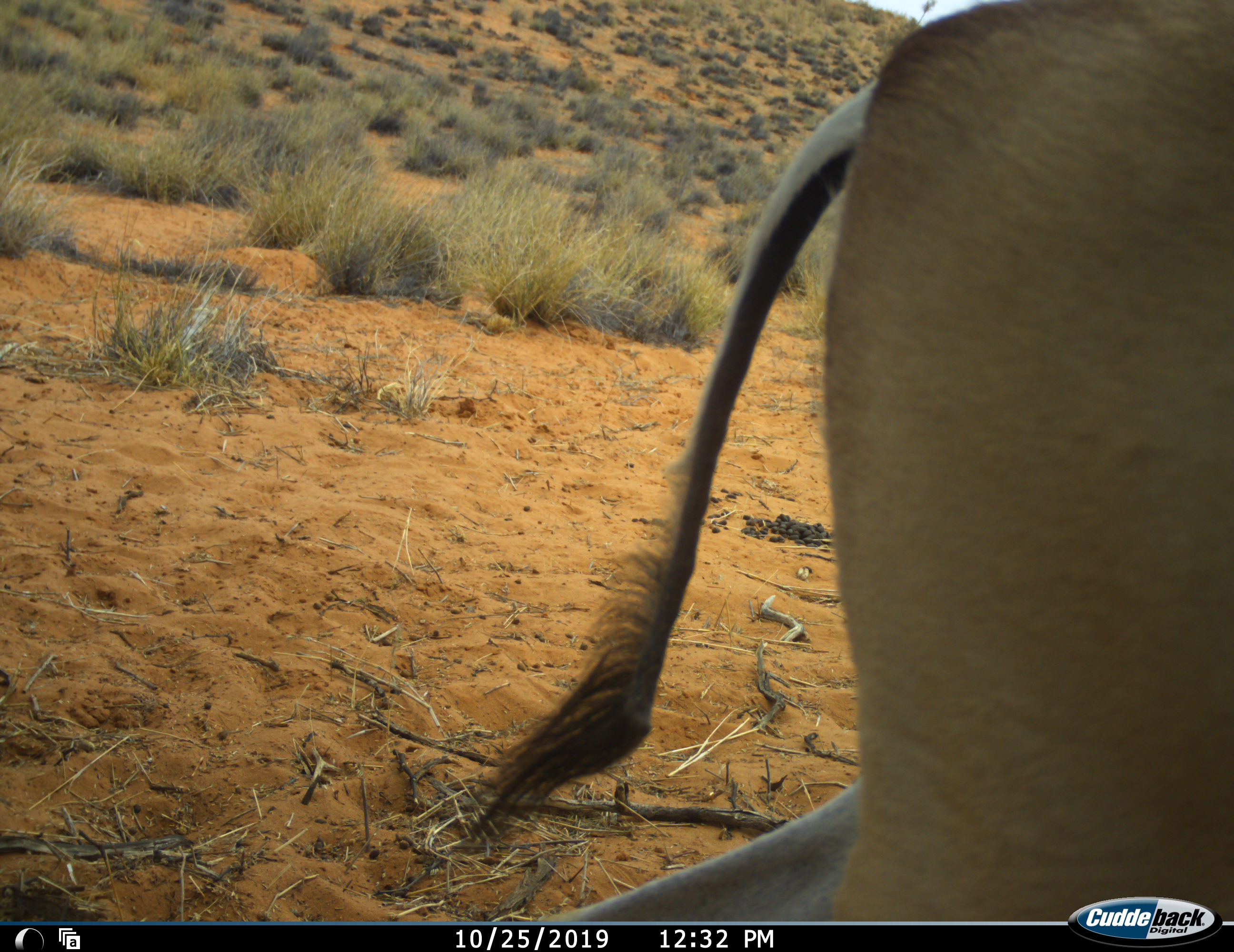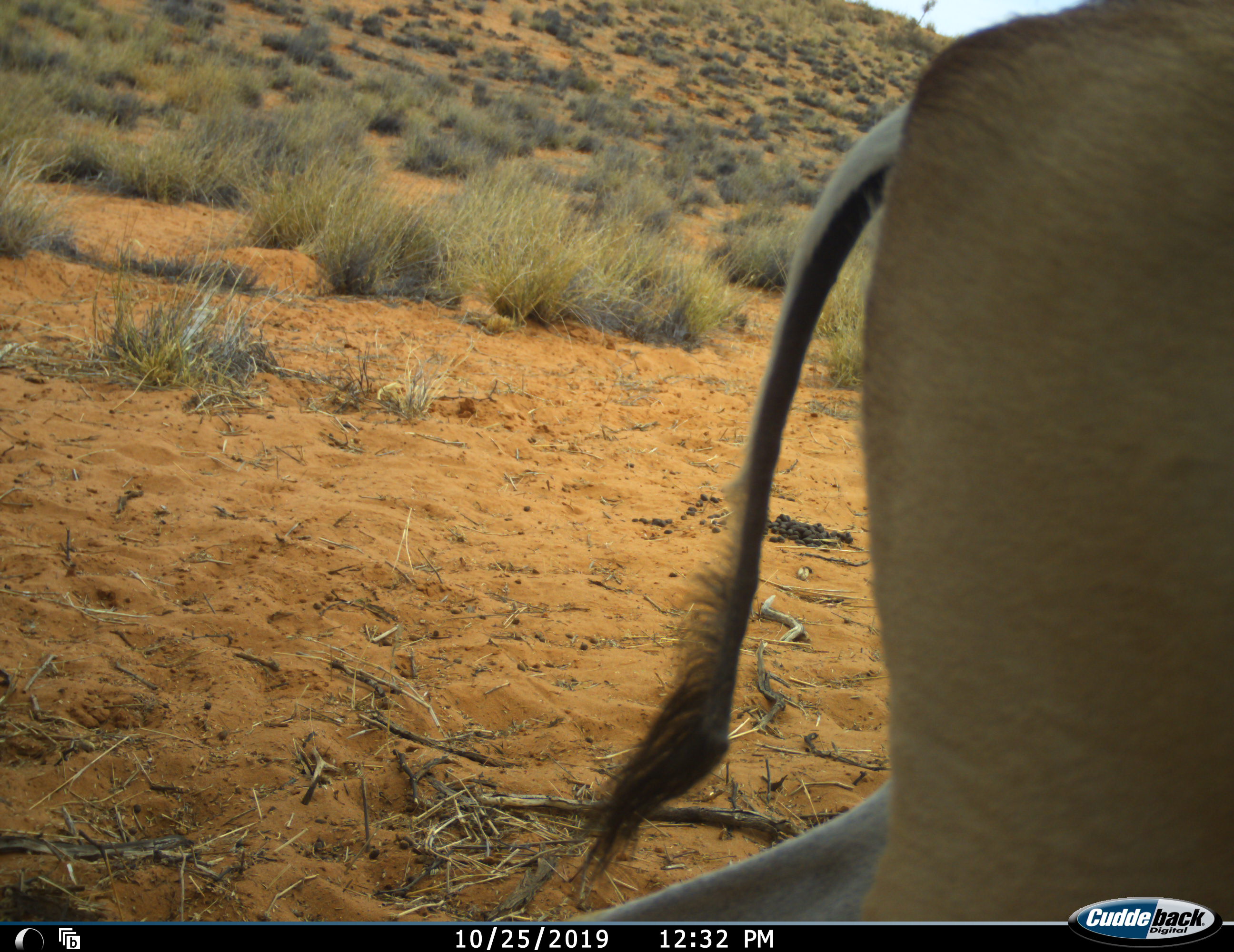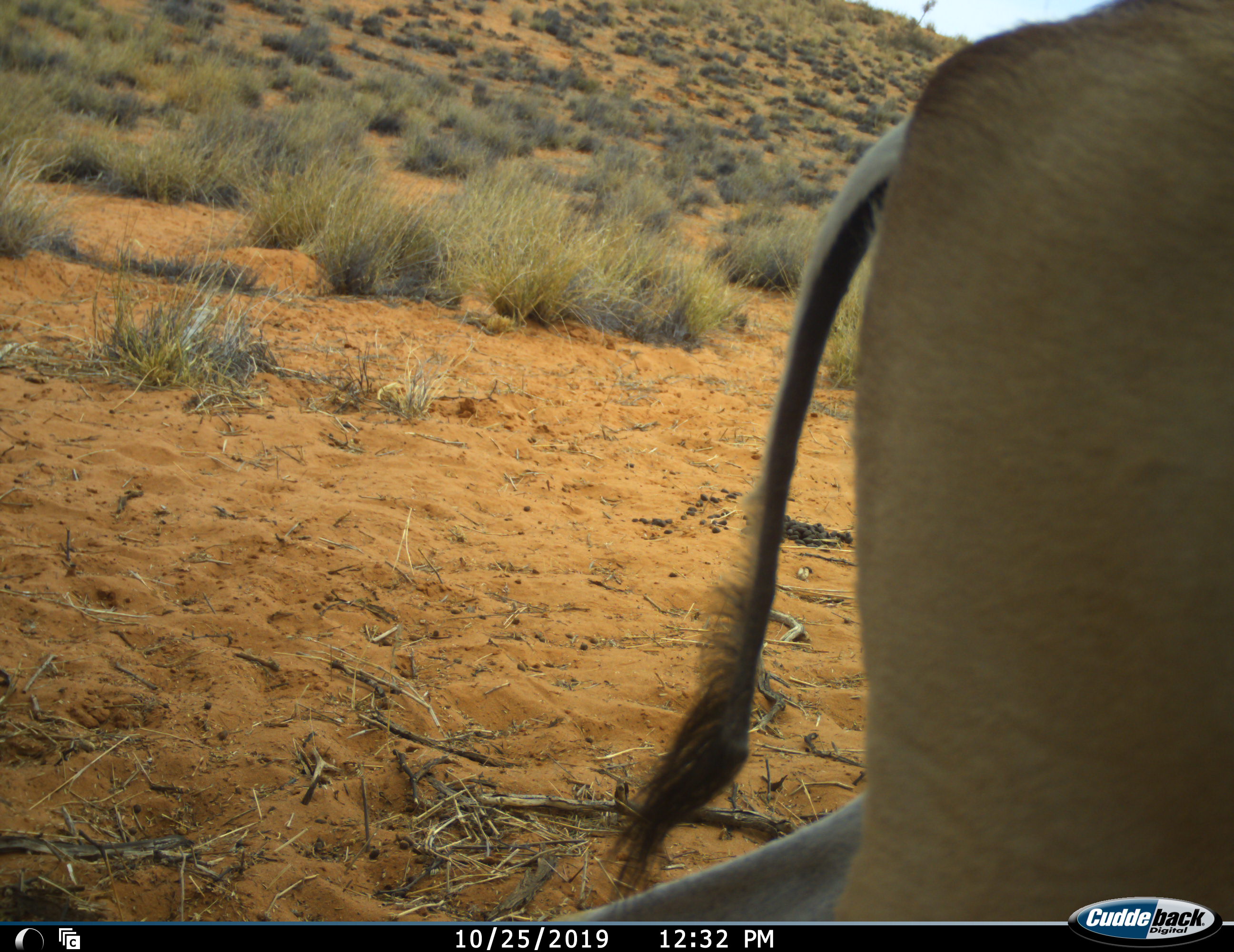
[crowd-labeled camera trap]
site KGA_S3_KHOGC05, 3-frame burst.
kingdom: Animalia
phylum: Chordata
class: Mammalia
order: Artiodactyla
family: Bovidae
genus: Antidorcas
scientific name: Antidorcas marsupialis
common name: springbok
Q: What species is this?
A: Springbok (Antidorcas marsupialis).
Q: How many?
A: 1.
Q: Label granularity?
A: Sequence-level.